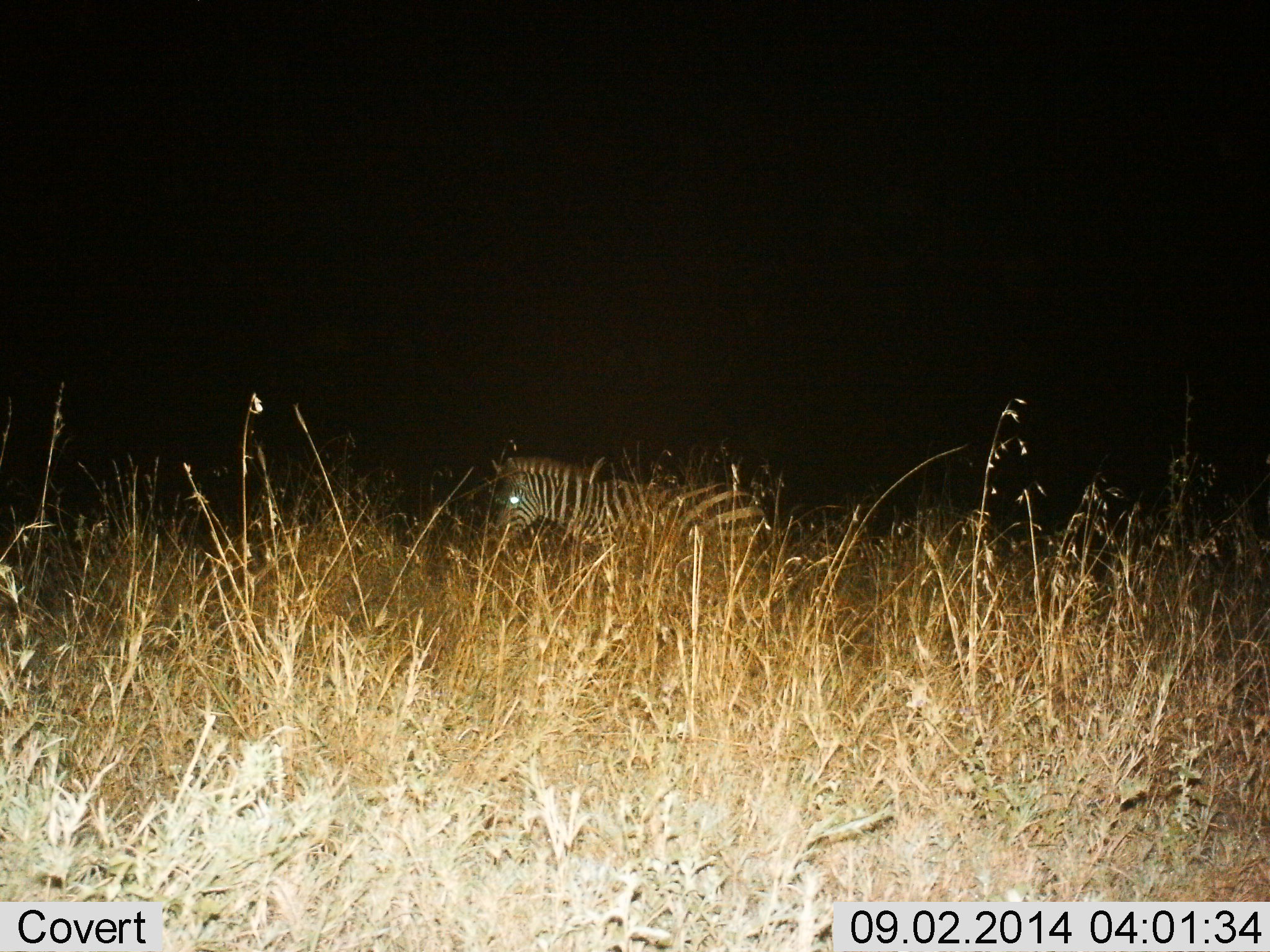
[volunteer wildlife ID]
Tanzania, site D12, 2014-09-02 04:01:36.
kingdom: Animalia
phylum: Chordata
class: Mammalia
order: Perissodactyla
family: Equidae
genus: Equus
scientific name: Equus quagga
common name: plains zebra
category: zebra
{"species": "zebra (plains zebra) (Equus quagga)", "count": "1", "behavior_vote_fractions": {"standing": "60%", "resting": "0%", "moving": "40%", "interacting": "0%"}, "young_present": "0%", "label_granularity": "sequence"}